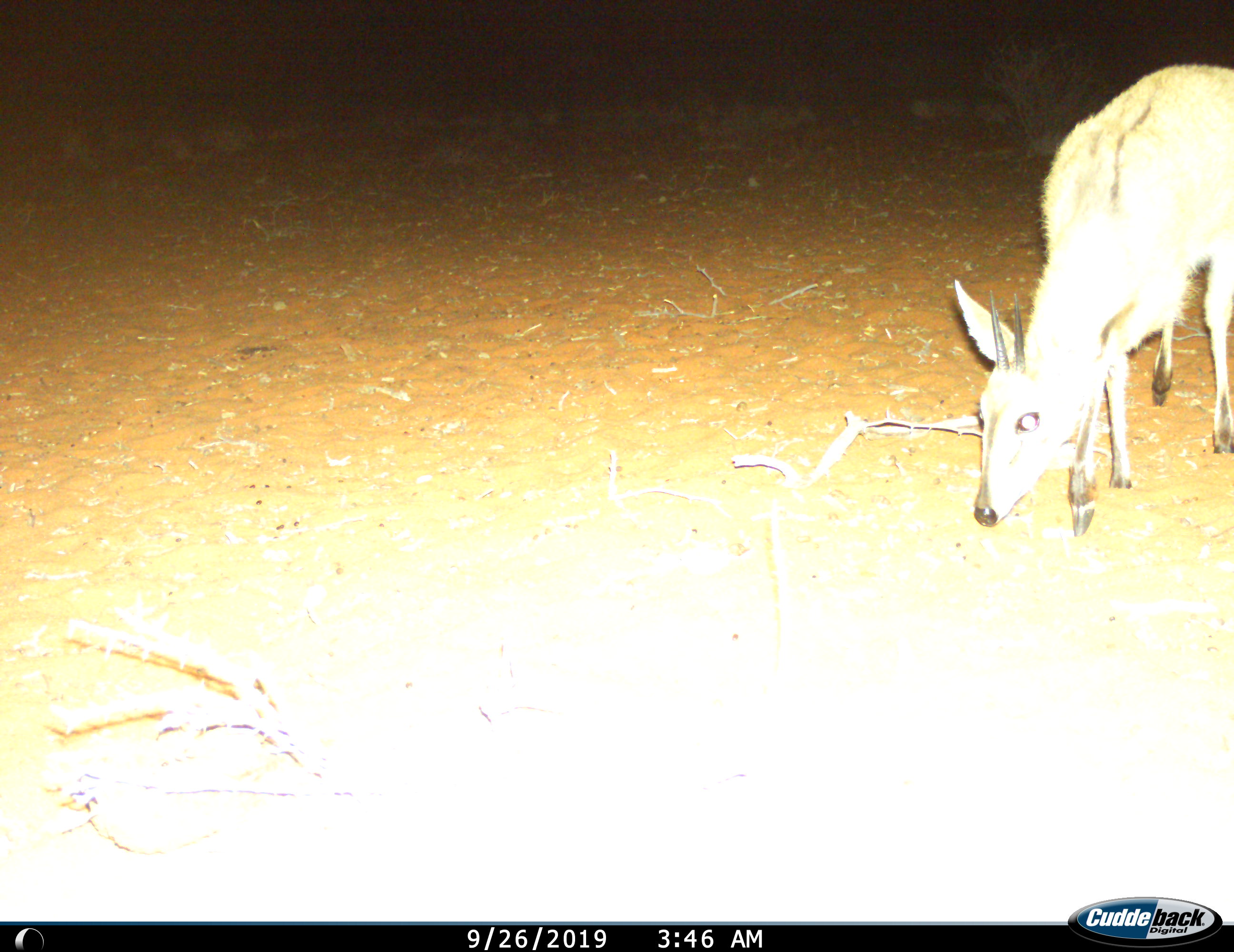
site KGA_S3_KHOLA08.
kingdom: Animalia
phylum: Chordata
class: Mammalia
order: Artiodactyla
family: Bovidae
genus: Sylvicapra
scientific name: Sylvicapra grimmia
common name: common duiker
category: duikercommongrey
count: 1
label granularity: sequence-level